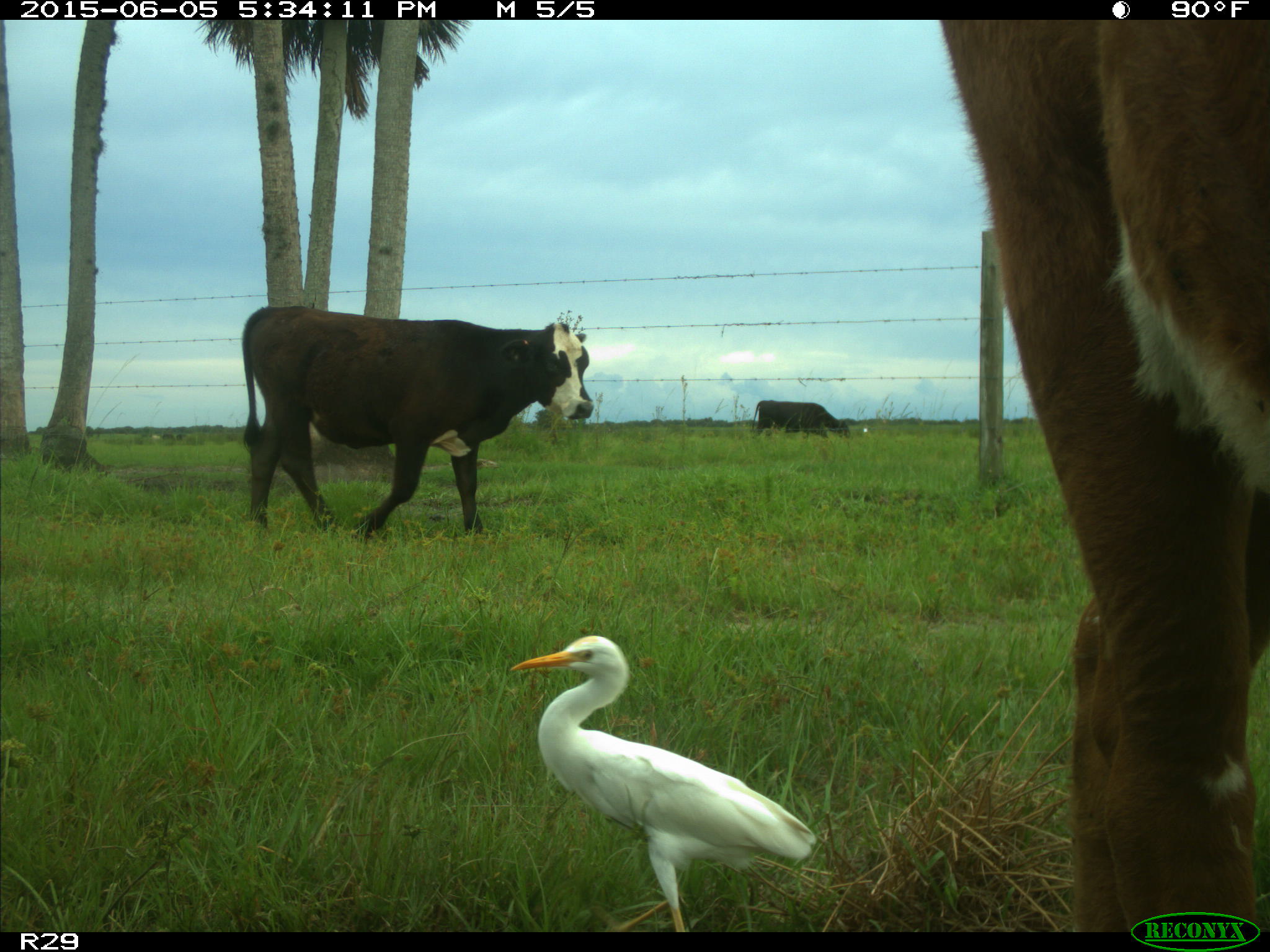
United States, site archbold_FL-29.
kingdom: Animalia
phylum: Chordata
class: Mammalia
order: Artiodactyla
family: Bovidae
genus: Bos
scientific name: Bos taurus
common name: domestic cow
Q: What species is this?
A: Bos taurus (domestic cow).